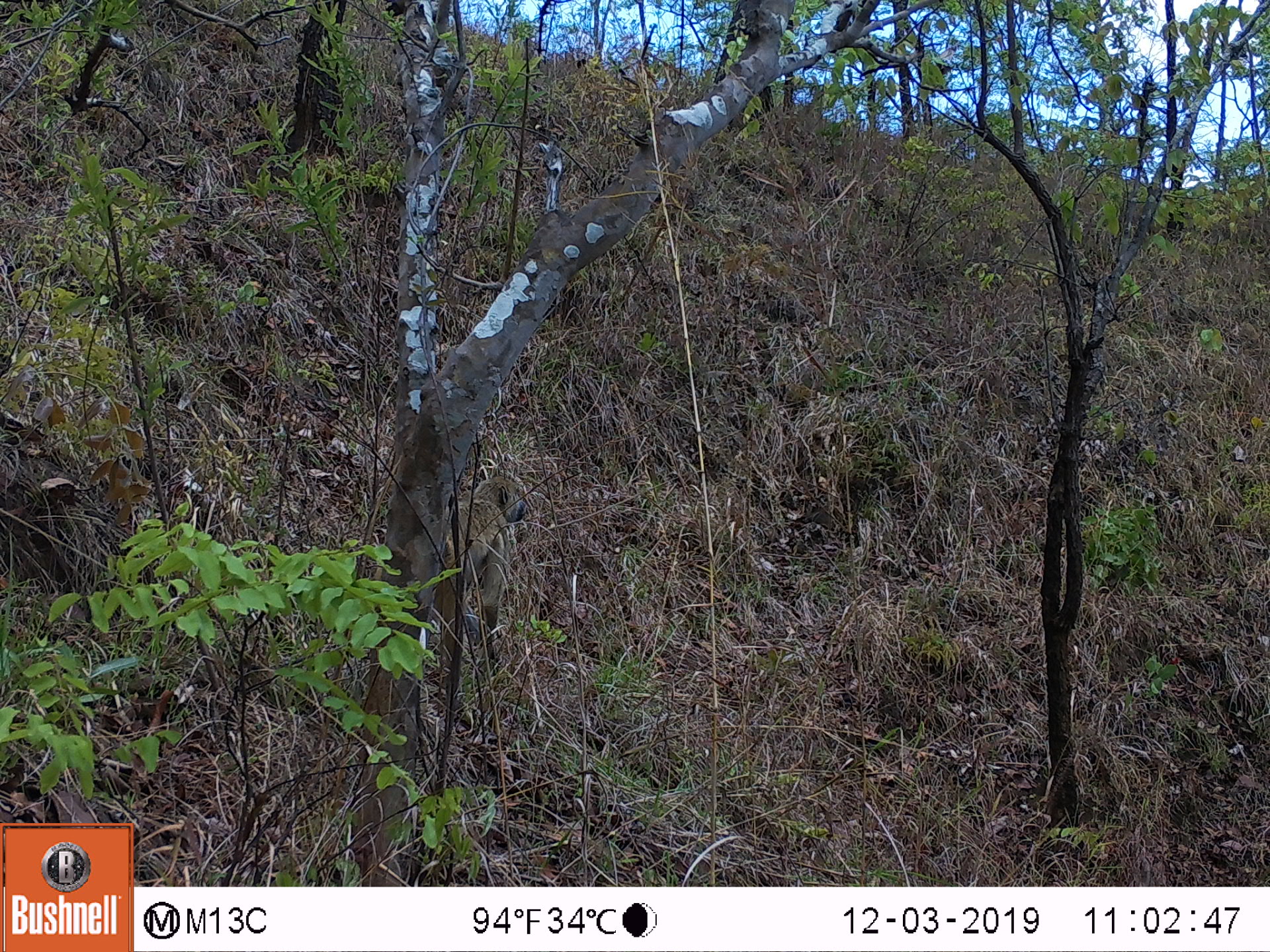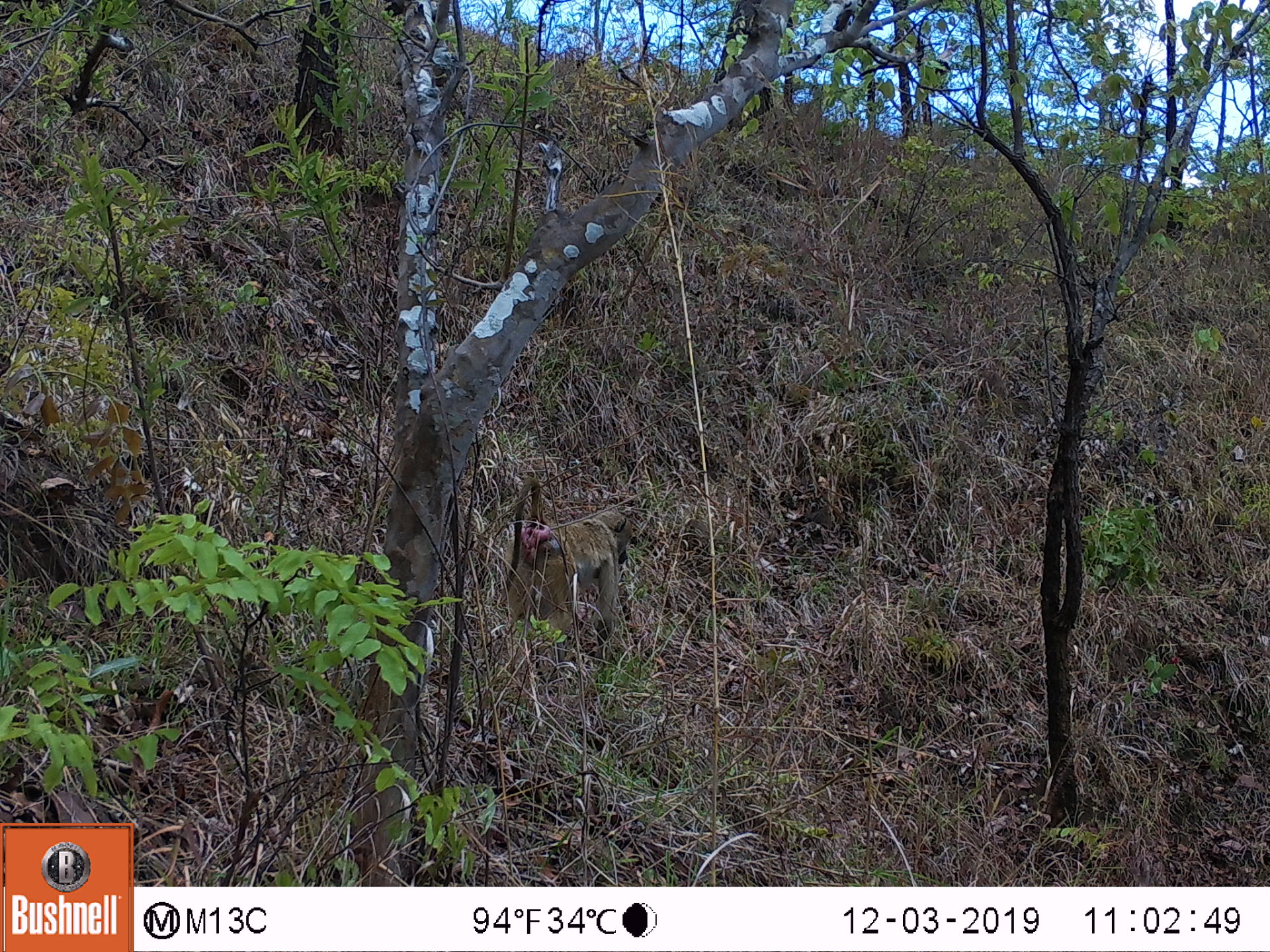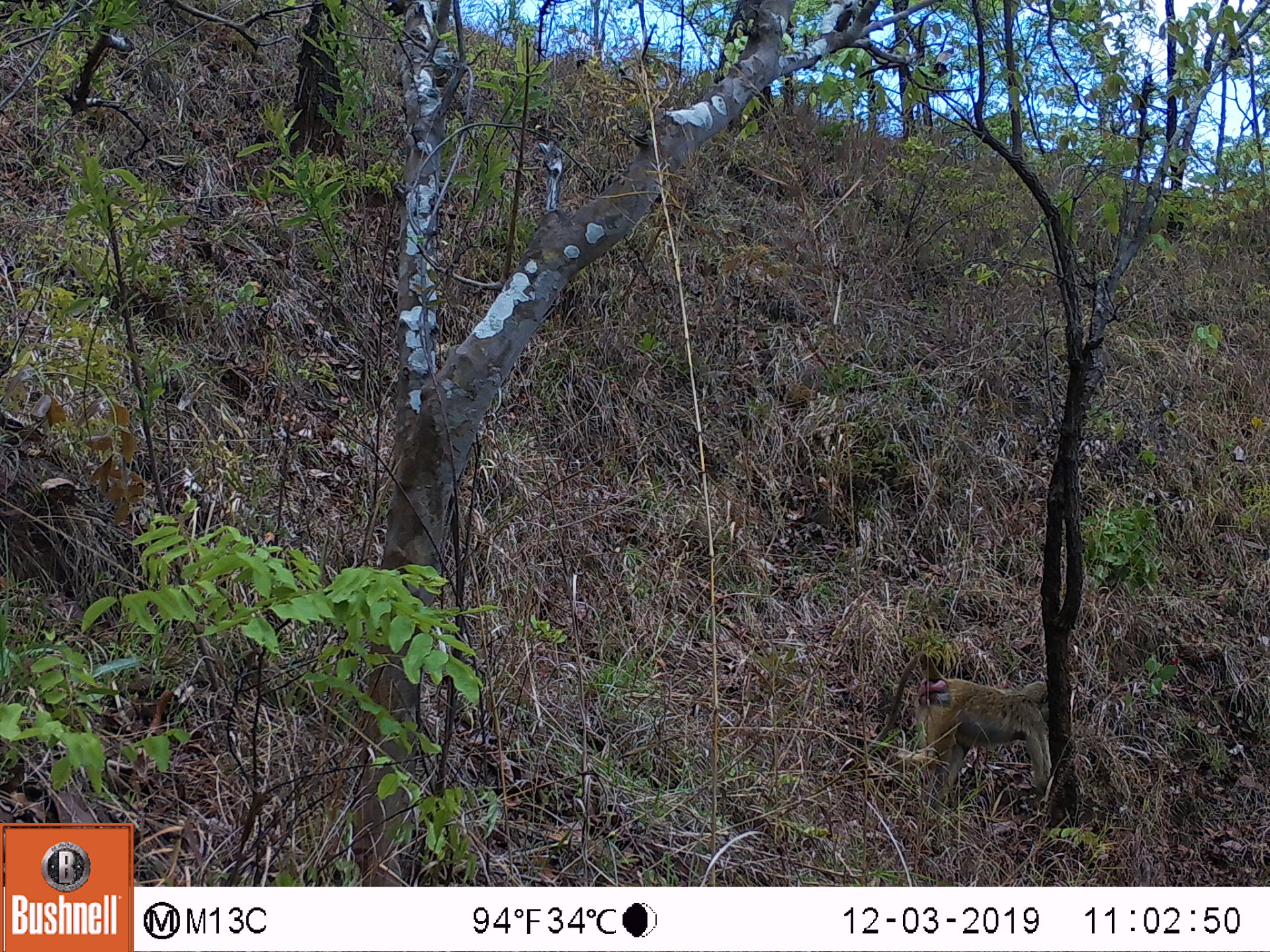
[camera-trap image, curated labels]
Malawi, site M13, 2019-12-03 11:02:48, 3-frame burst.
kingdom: Animalia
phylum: Chordata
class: Mammalia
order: Primates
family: Cercopithecidae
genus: Papio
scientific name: Papio cynocephalus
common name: yellow baboon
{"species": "yellow baboon (Papio cynocephalus)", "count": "1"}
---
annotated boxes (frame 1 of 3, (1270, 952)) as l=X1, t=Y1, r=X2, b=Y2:
yellow baboon: l=420, t=469, r=531, b=671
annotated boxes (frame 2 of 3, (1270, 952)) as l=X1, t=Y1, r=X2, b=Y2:
yellow baboon: l=489, t=481, r=636, b=633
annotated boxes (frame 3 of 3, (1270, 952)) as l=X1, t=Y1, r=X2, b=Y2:
yellow baboon: l=868, t=648, r=1057, b=803